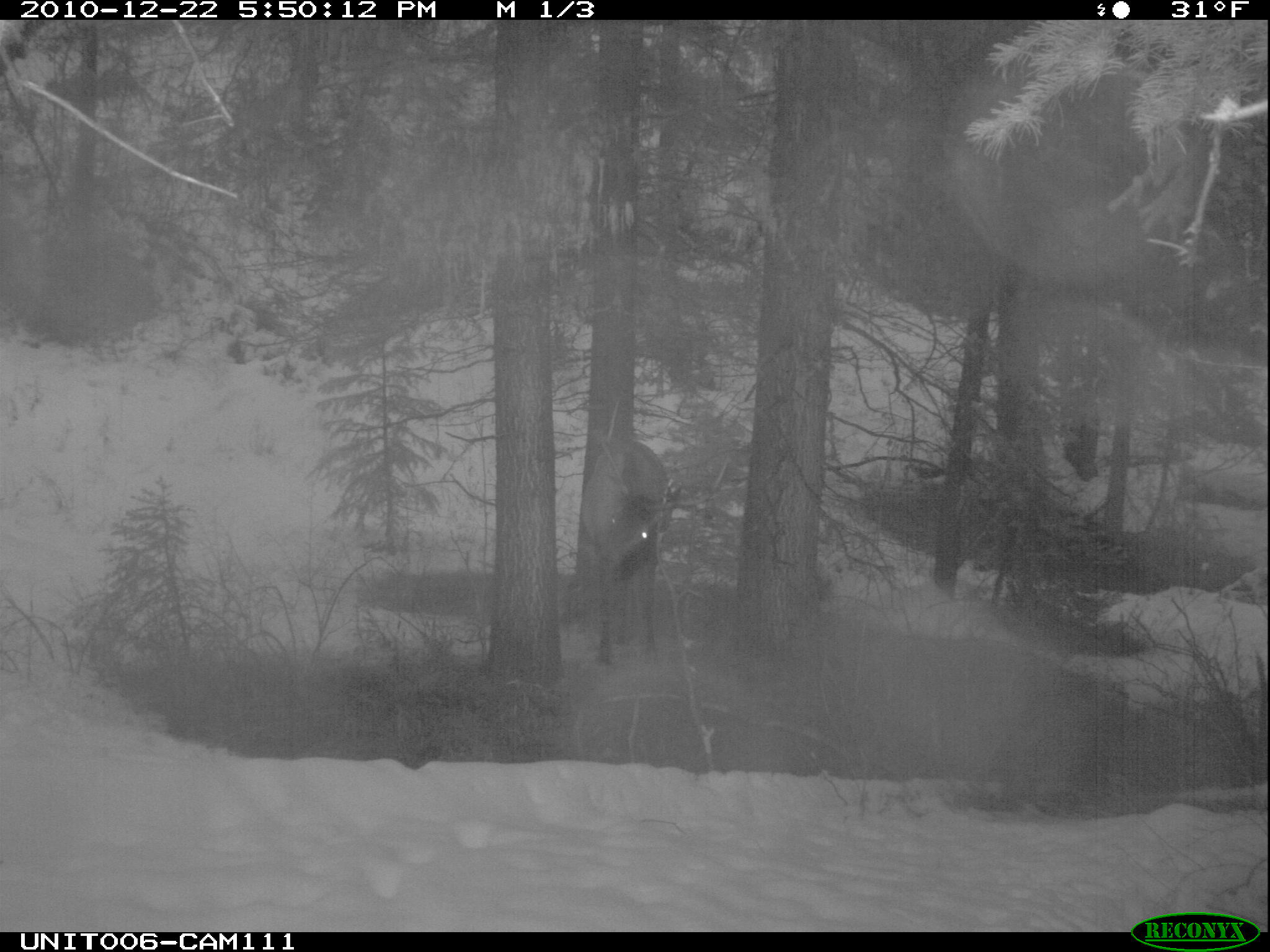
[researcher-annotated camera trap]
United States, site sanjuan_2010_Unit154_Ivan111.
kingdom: Animalia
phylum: Chordata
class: Mammalia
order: Artiodactyla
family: Cervidae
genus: Cervus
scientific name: Cervus elaphus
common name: red deer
Cervus elaphus (red deer).